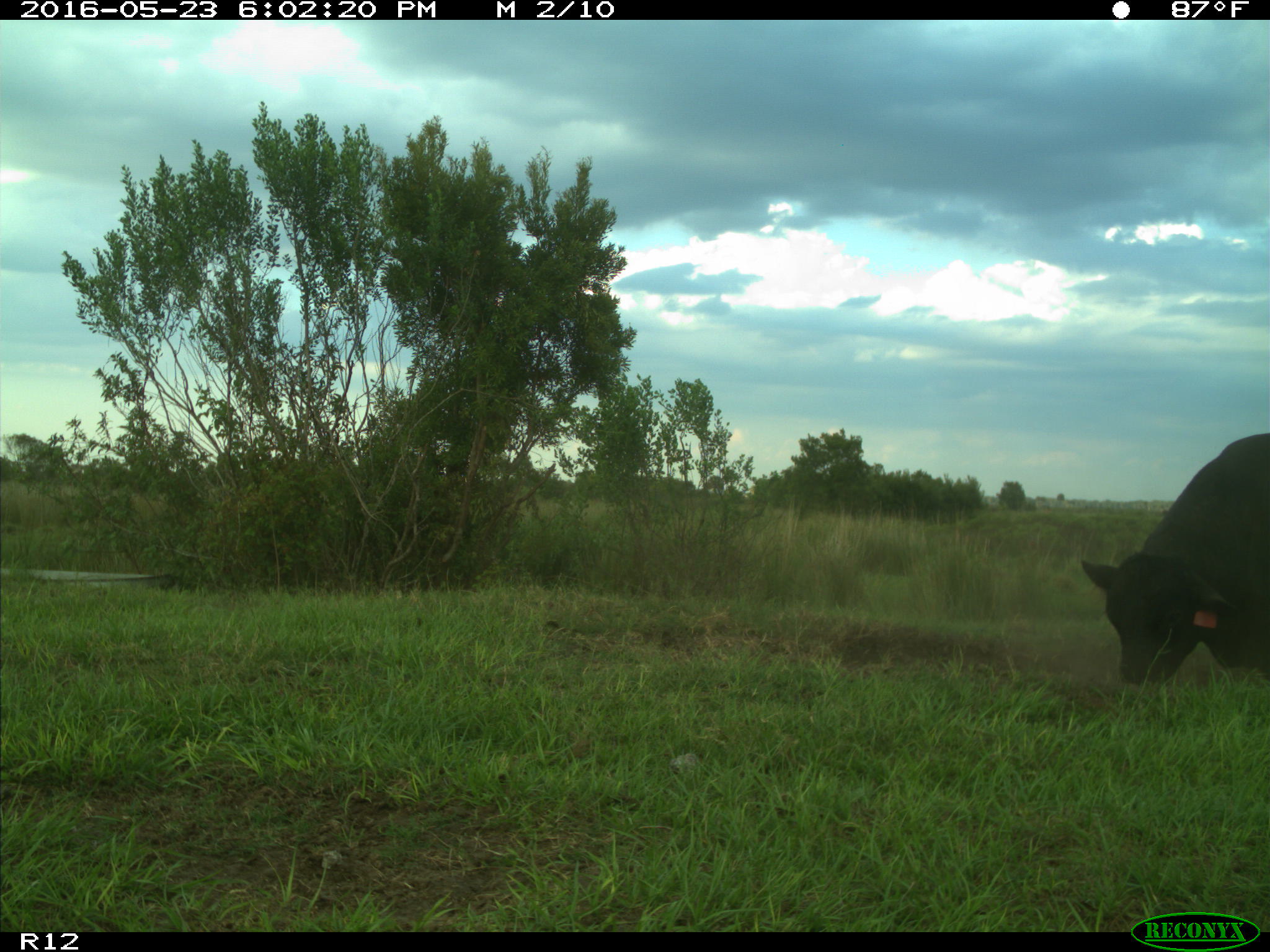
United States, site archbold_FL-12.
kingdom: Animalia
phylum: Chordata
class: Mammalia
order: Artiodactyla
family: Bovidae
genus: Bos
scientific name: Bos taurus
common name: domestic cow